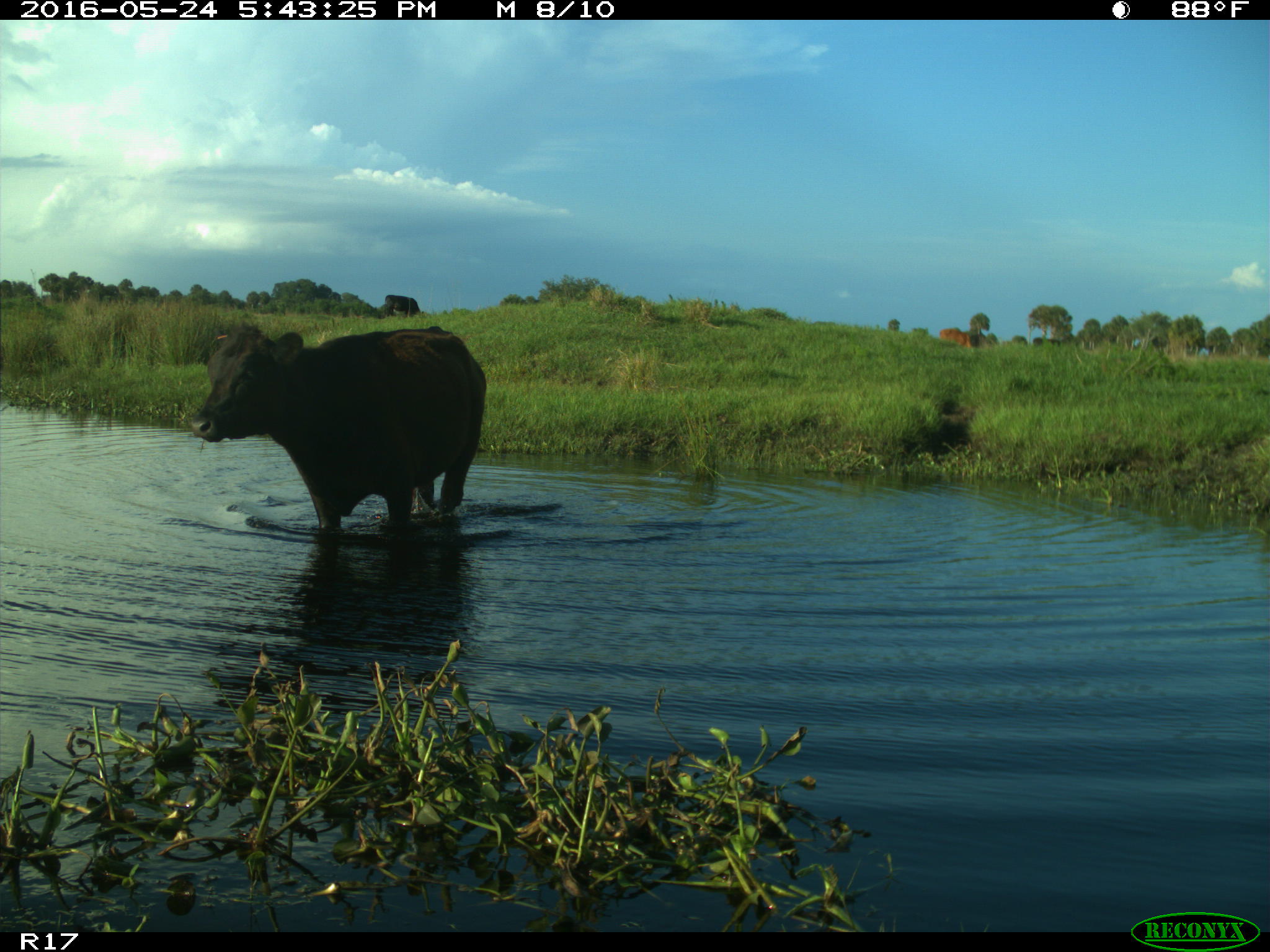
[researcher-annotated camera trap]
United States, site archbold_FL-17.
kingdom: Animalia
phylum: Chordata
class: Mammalia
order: Artiodactyla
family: Bovidae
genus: Bos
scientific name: Bos taurus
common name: domestic cow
Bos taurus (domestic cow).